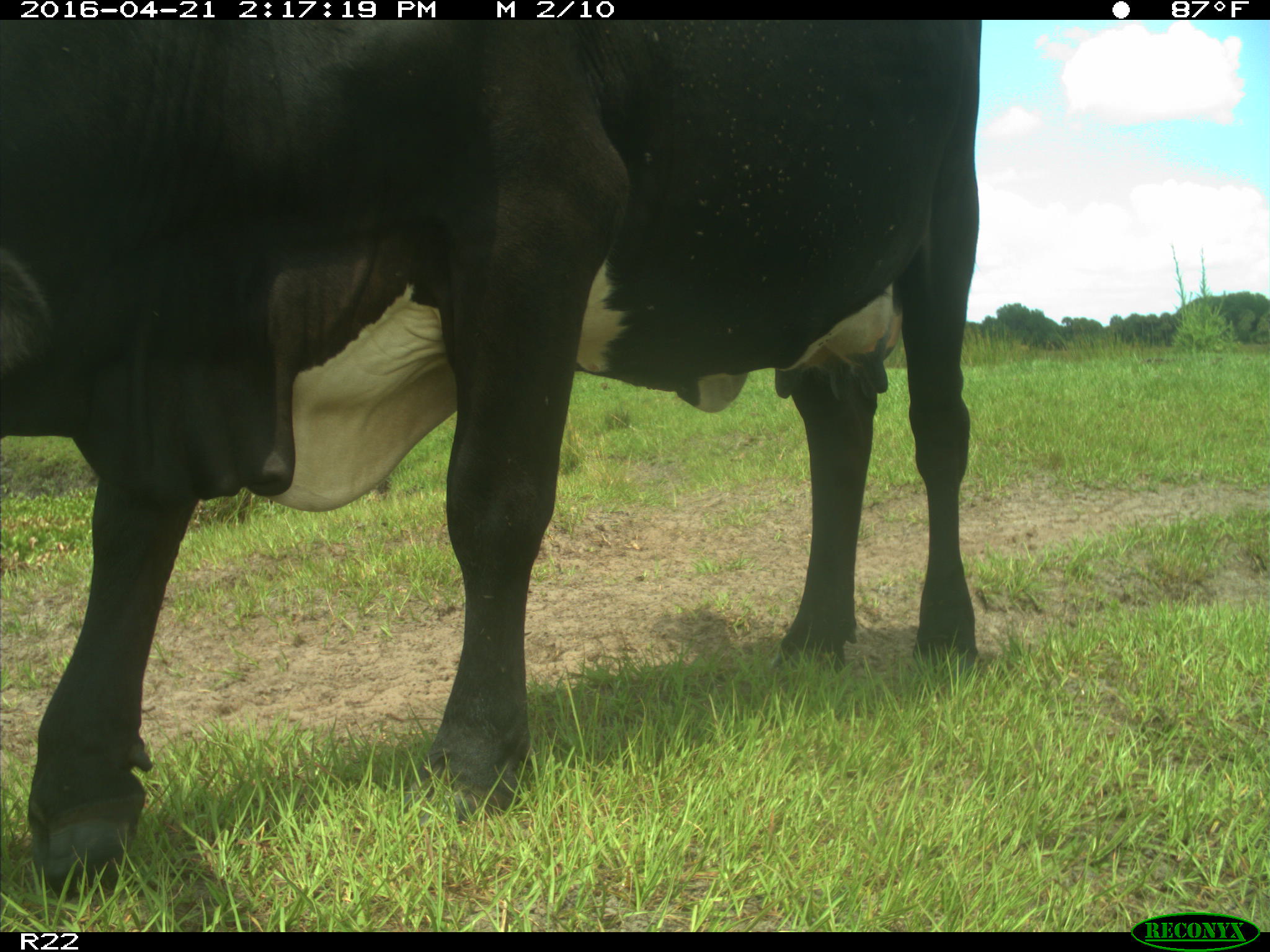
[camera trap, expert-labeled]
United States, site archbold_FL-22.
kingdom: Animalia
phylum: Chordata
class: Mammalia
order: Artiodactyla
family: Bovidae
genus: Bos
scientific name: Bos taurus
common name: domestic cow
Bos taurus (domestic cow).